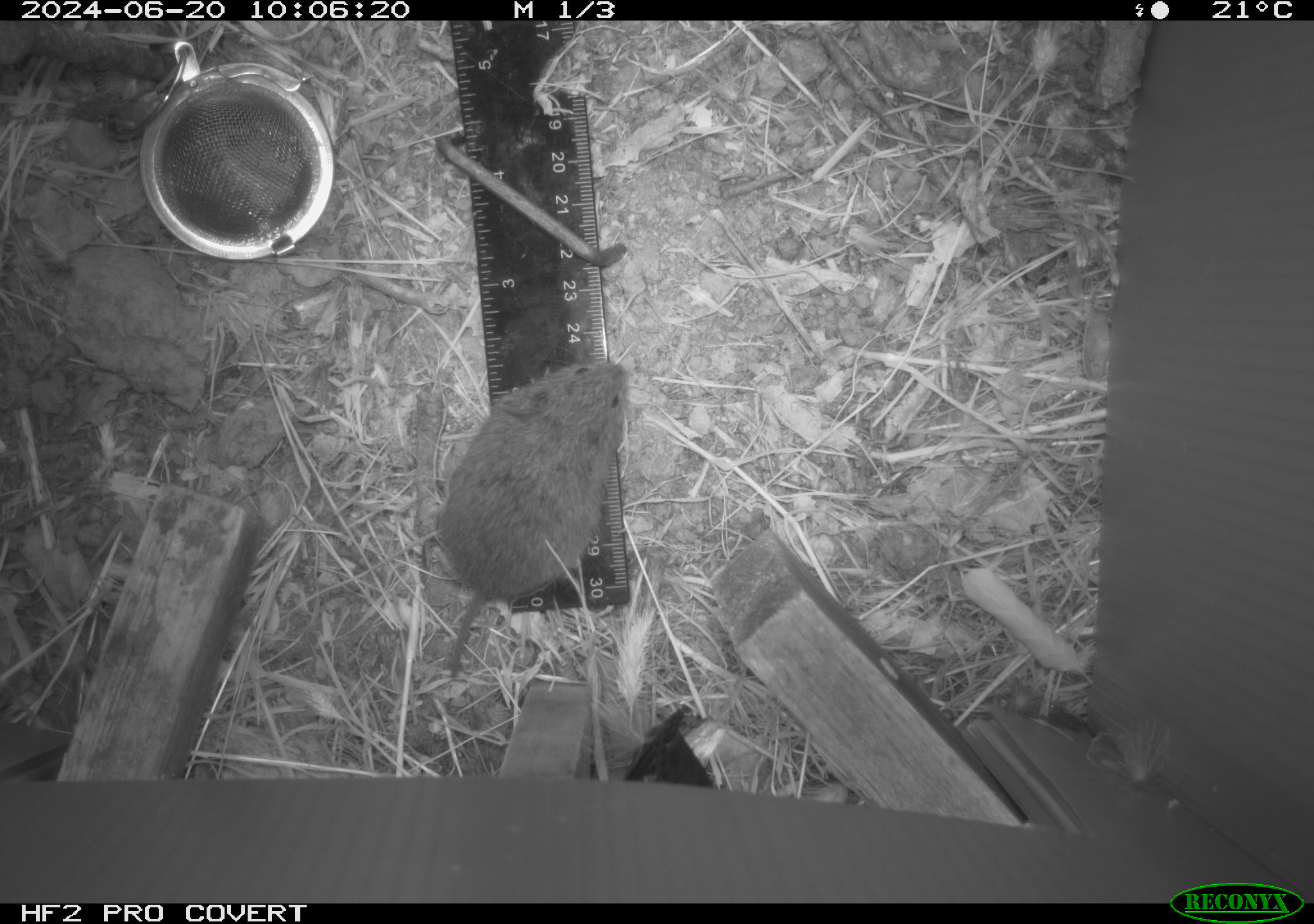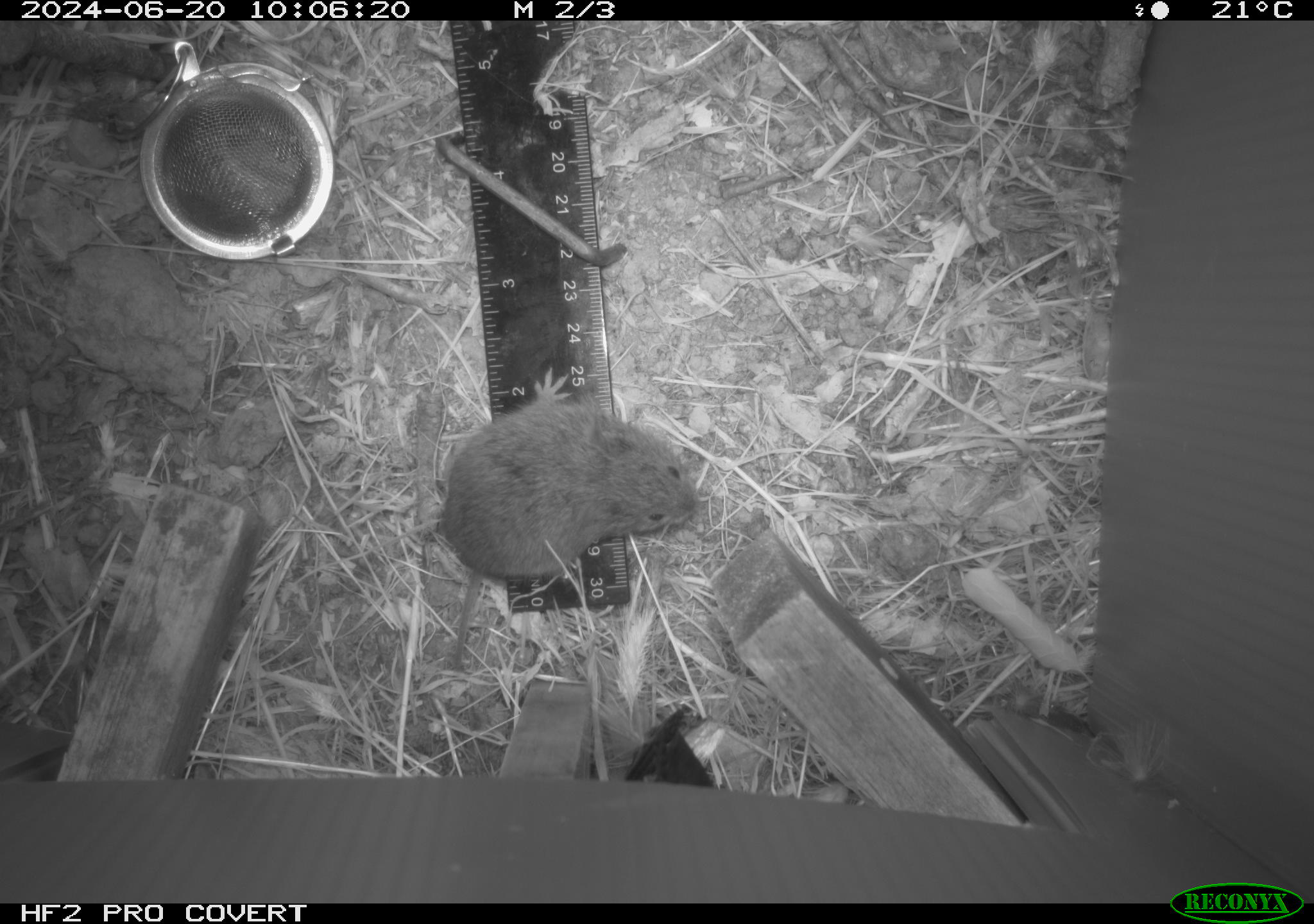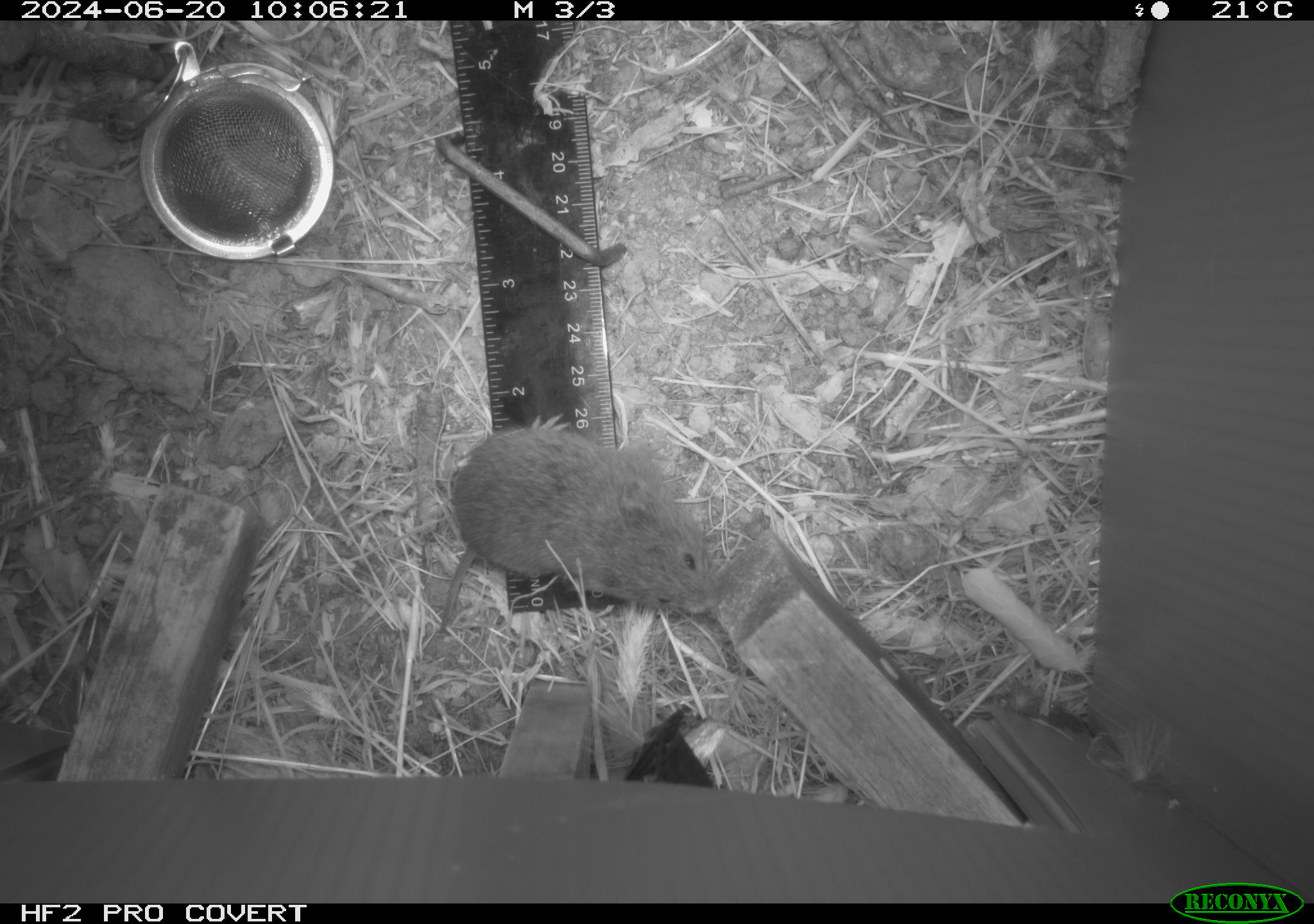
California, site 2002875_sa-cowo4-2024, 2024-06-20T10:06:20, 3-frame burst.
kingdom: Animalia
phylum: Chordata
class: Mammalia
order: Rodentia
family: Cricetidae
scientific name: Arvicolinae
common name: voles, lemmings, and muskrats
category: arvicolinae subfamily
Arvicolinae subfamily (voles, lemmings, and muskrats) (Arvicolinae).